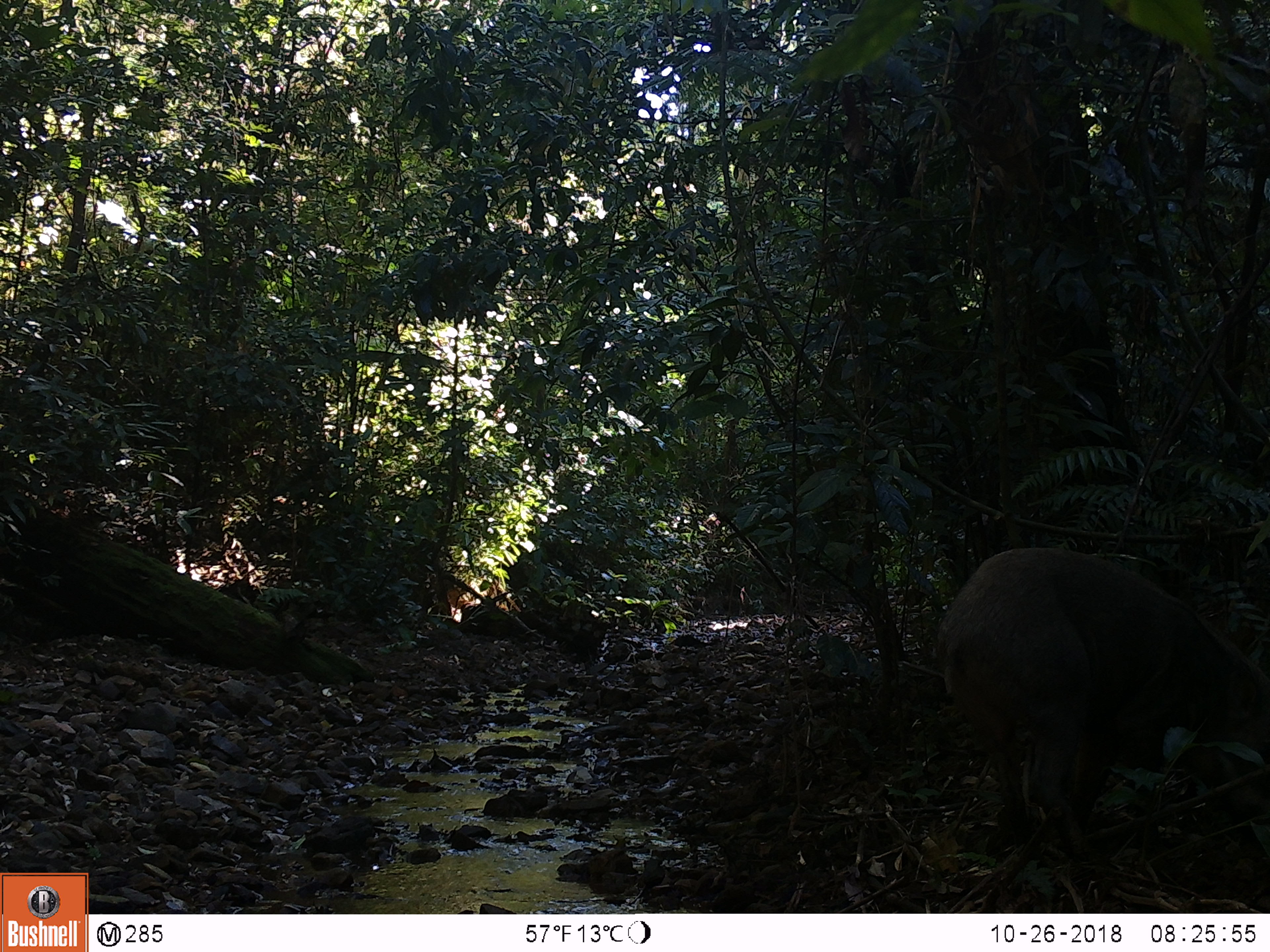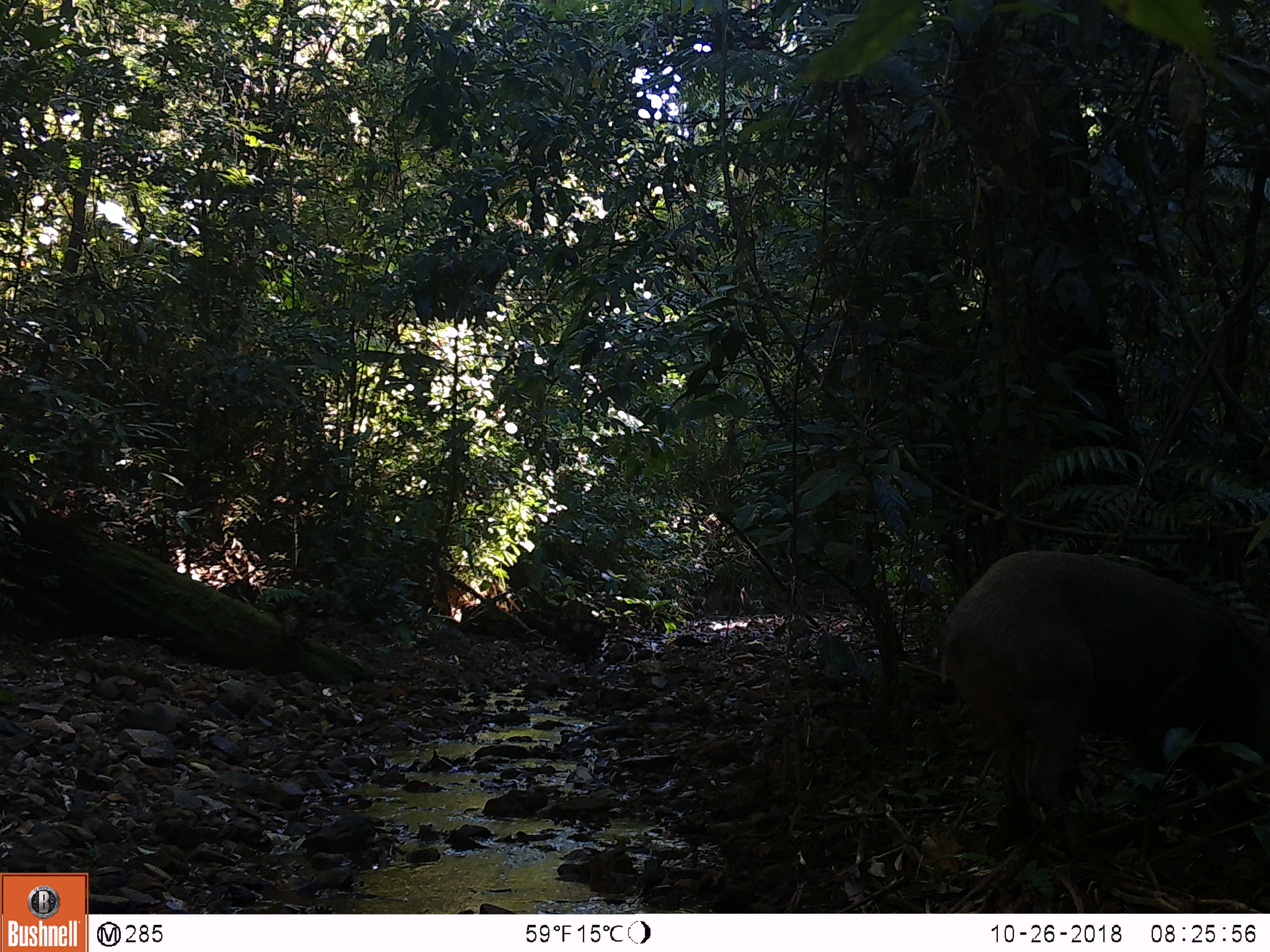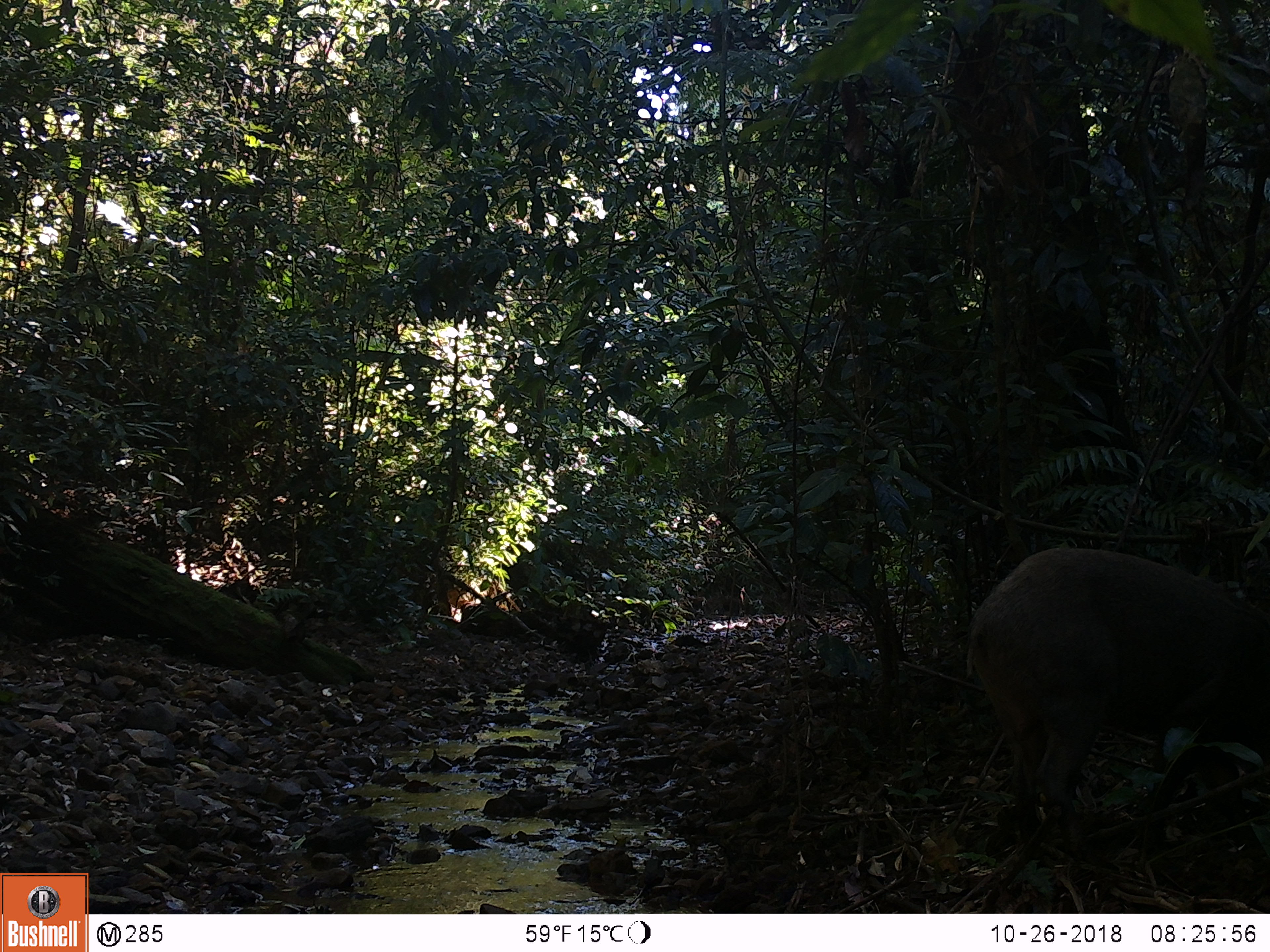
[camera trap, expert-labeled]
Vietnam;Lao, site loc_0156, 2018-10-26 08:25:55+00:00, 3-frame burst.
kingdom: Animalia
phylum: Chordata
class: Mammalia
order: Artiodactyla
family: Suidae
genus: Sus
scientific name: Sus scrofa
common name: eurasian wild pig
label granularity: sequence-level